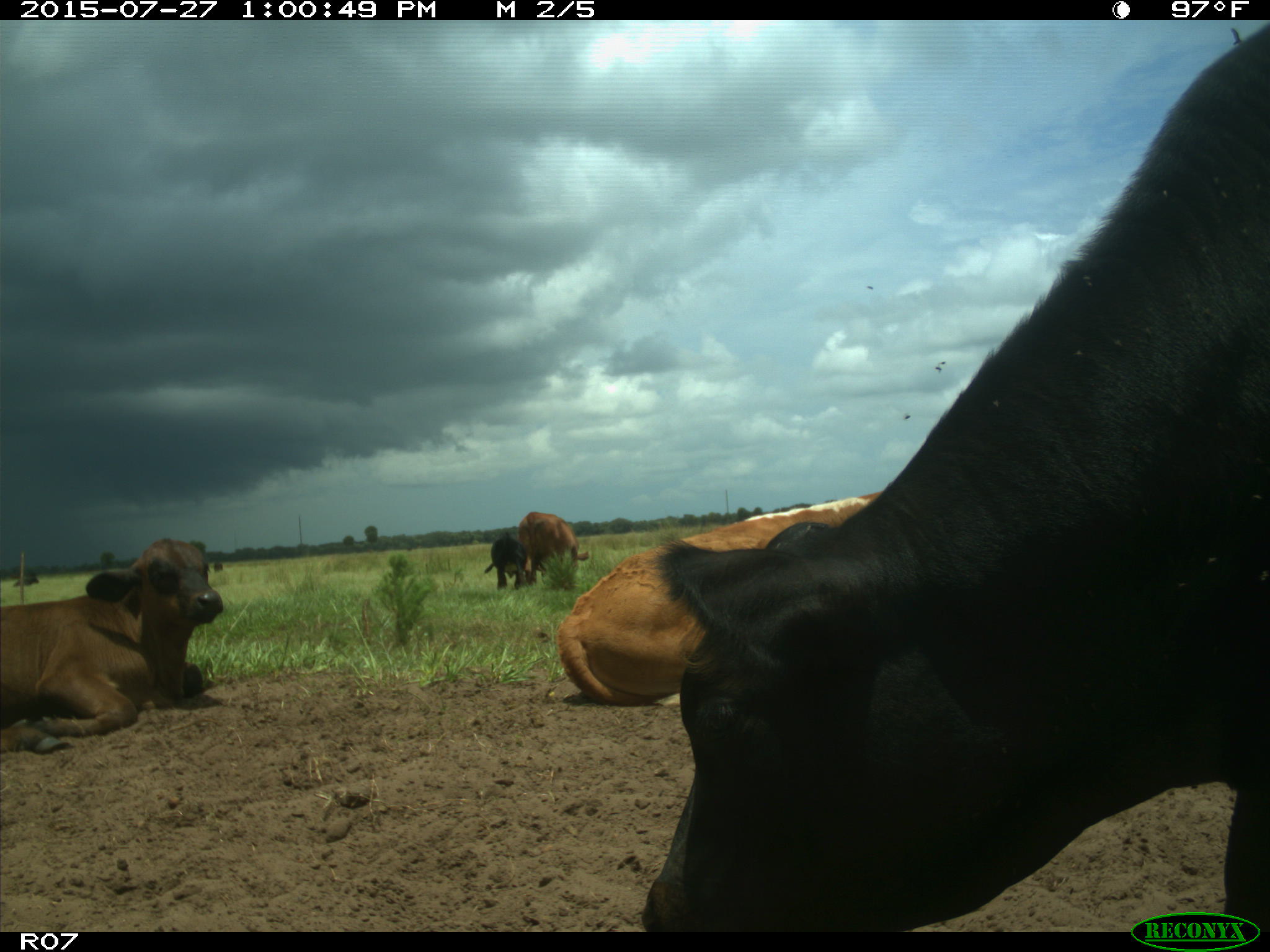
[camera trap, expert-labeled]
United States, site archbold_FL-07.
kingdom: Animalia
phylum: Chordata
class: Mammalia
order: Artiodactyla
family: Bovidae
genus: Bos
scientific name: Bos taurus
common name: domestic cow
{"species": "Bos taurus (domestic cow)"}